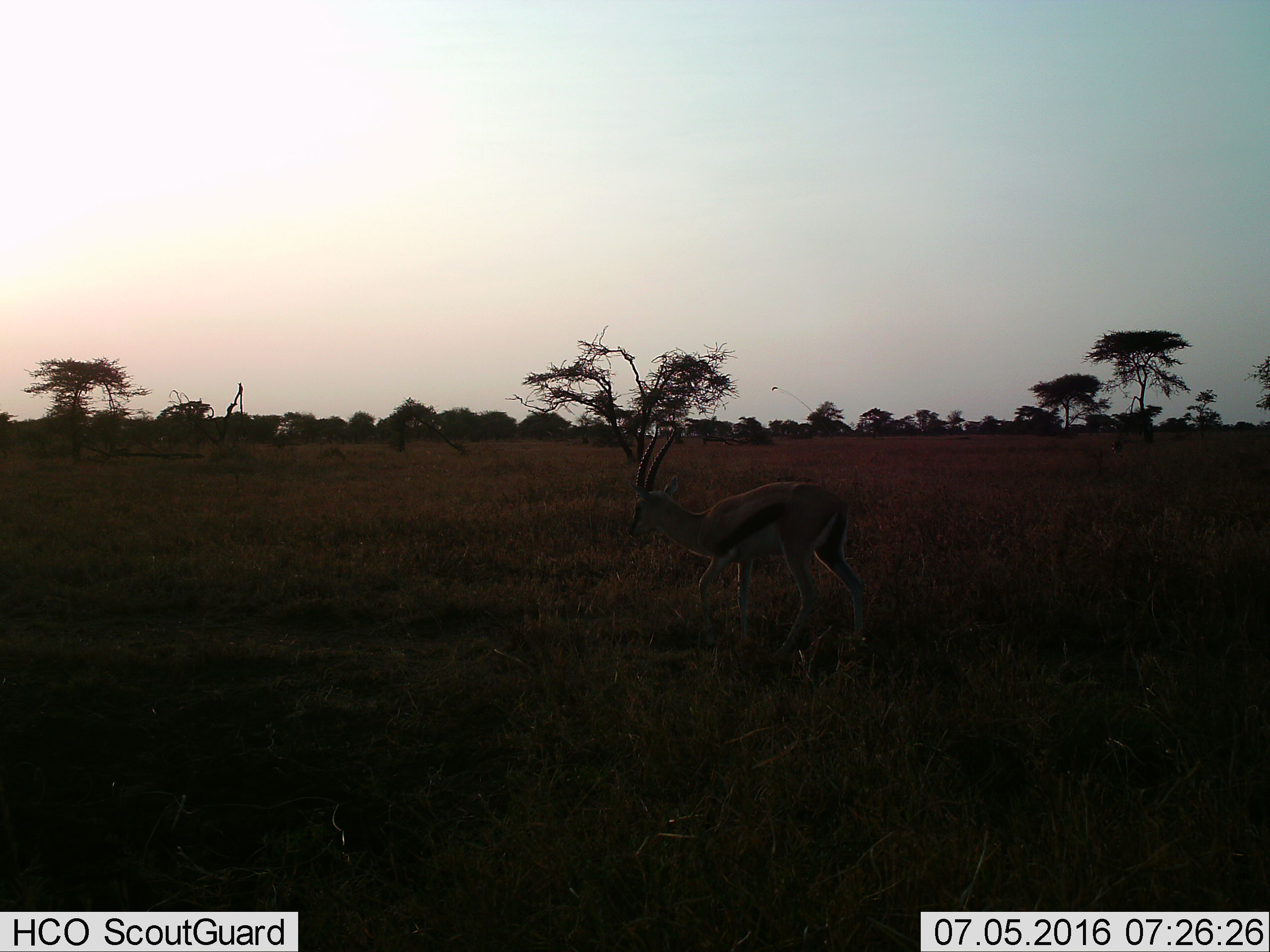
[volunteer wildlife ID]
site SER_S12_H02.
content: unidentified animal